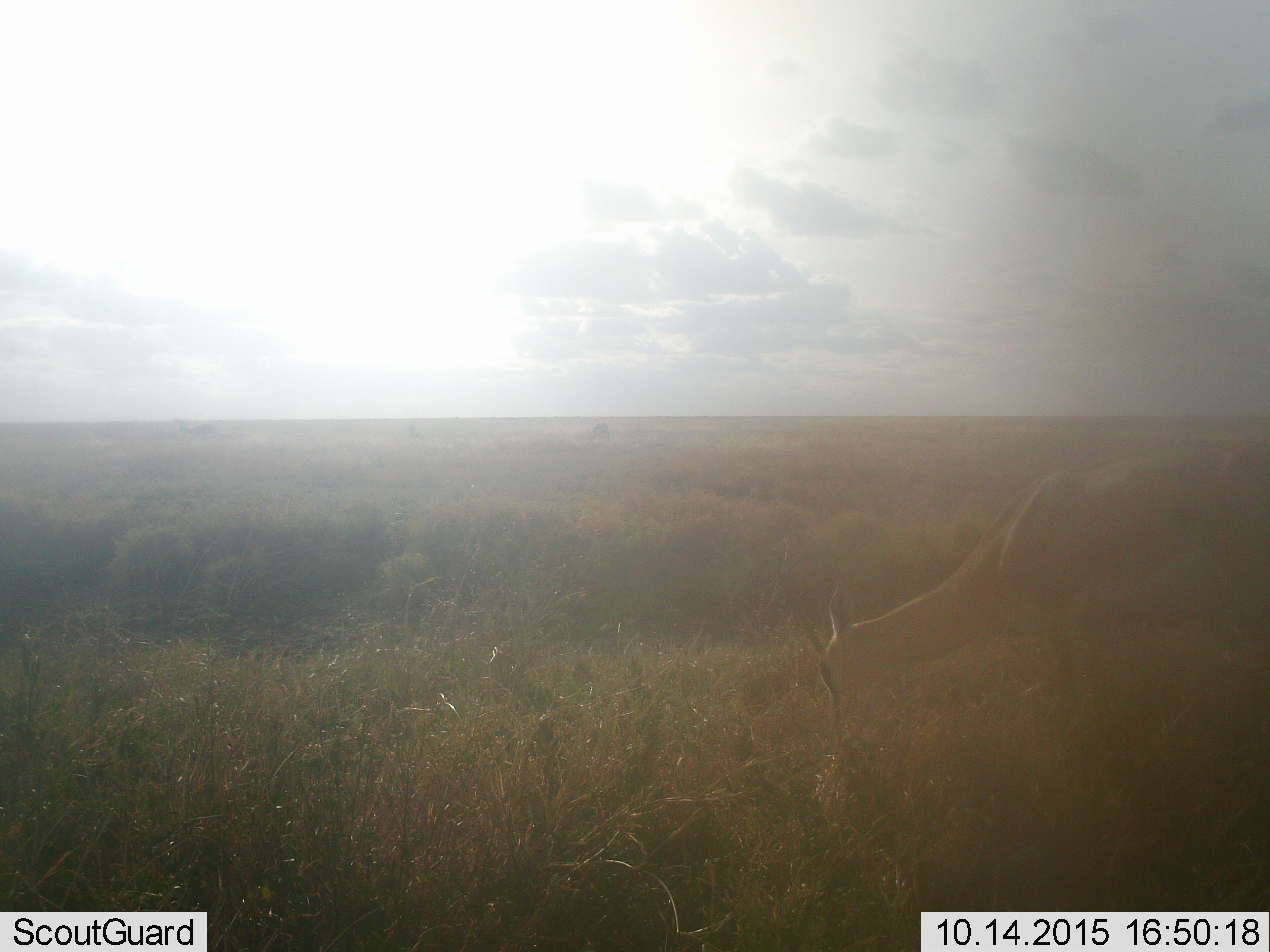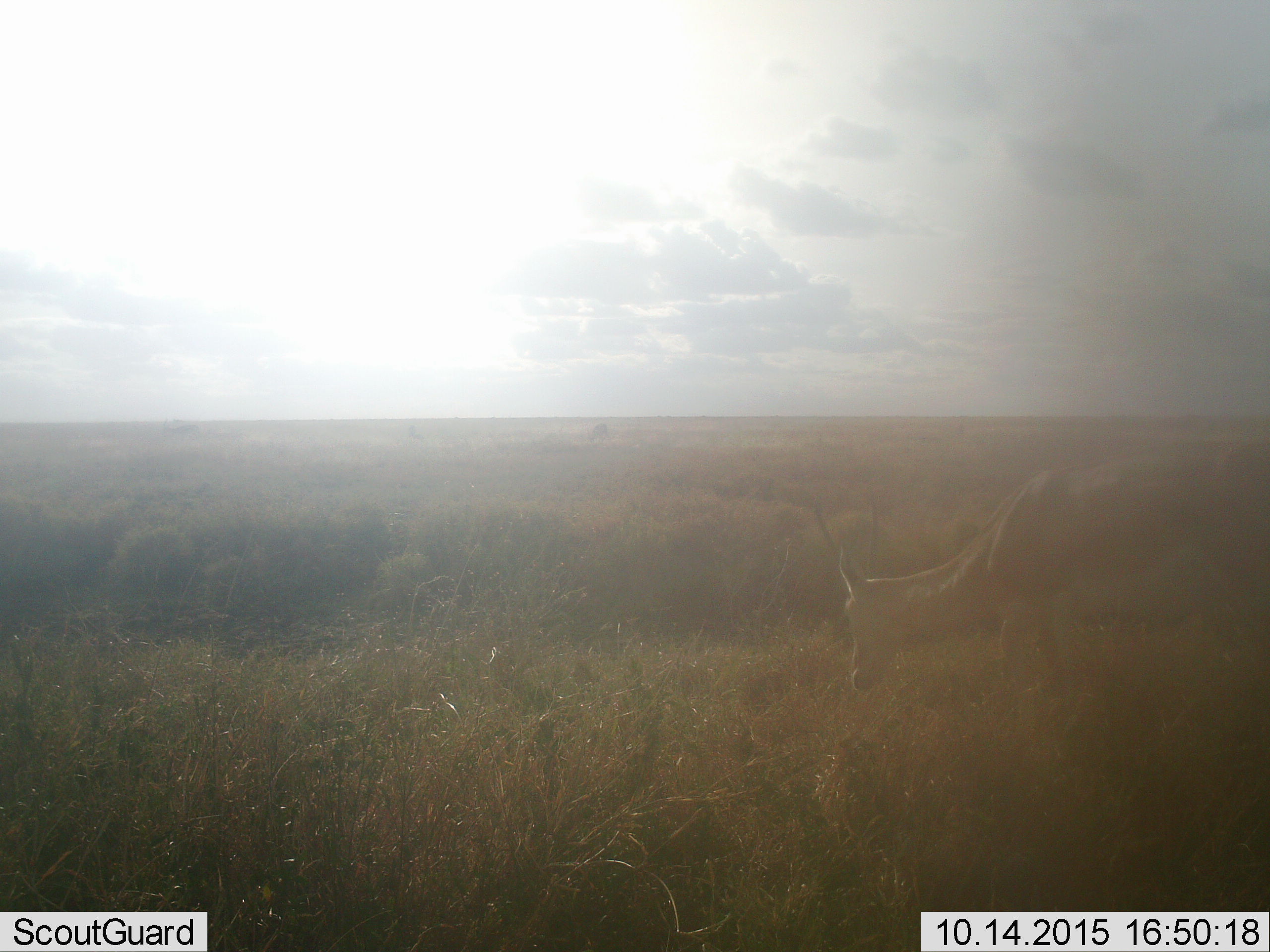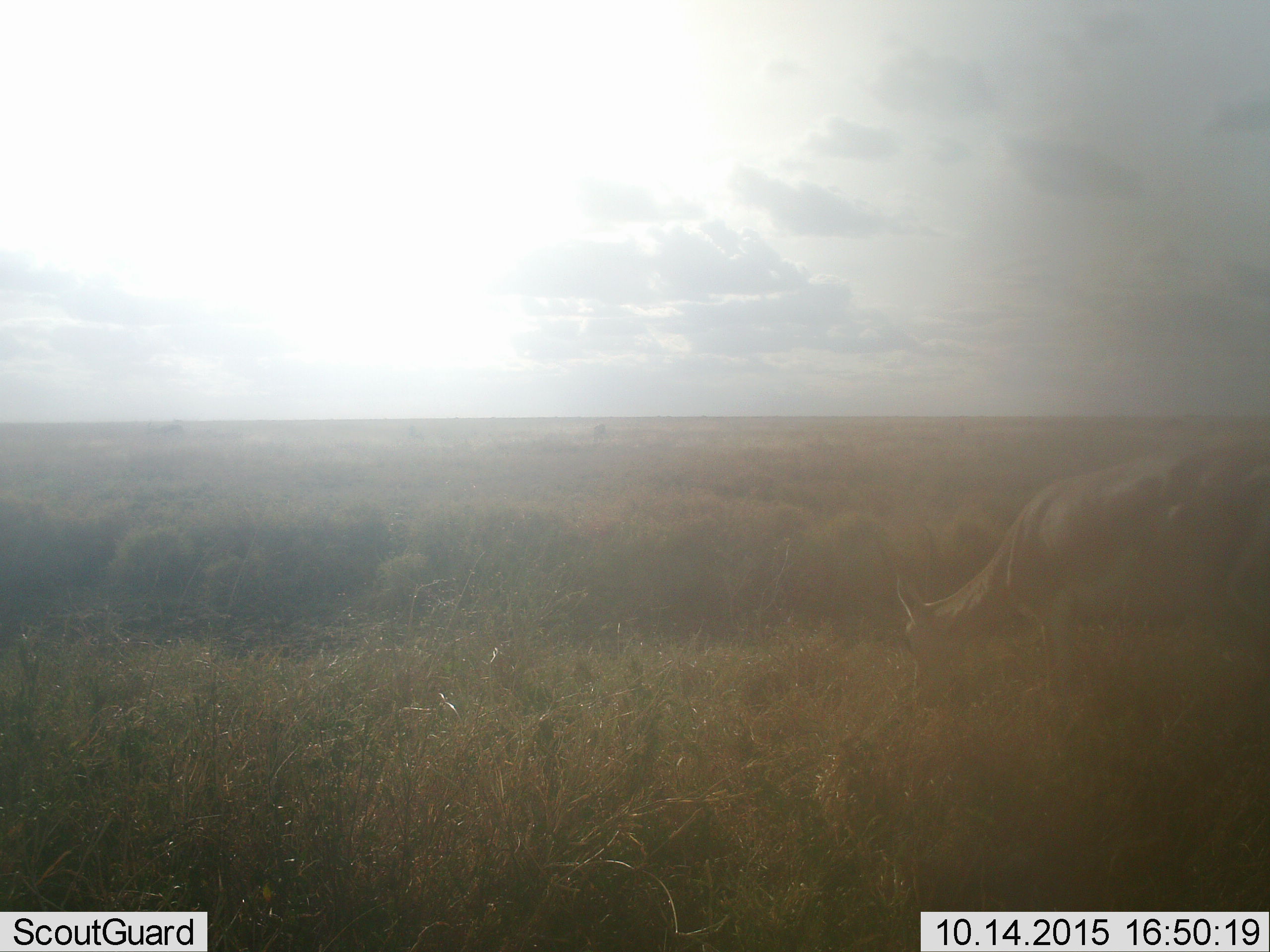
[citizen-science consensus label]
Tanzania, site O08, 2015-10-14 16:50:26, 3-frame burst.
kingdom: Animalia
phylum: Chordata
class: Mammalia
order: Artiodactyla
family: Bovidae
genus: Nanger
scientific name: Nanger granti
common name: grant's gazelle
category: gazellegrants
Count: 2.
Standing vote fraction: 0%.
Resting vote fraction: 0%.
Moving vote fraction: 50%.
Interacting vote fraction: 0%.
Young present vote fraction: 0%.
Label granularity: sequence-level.